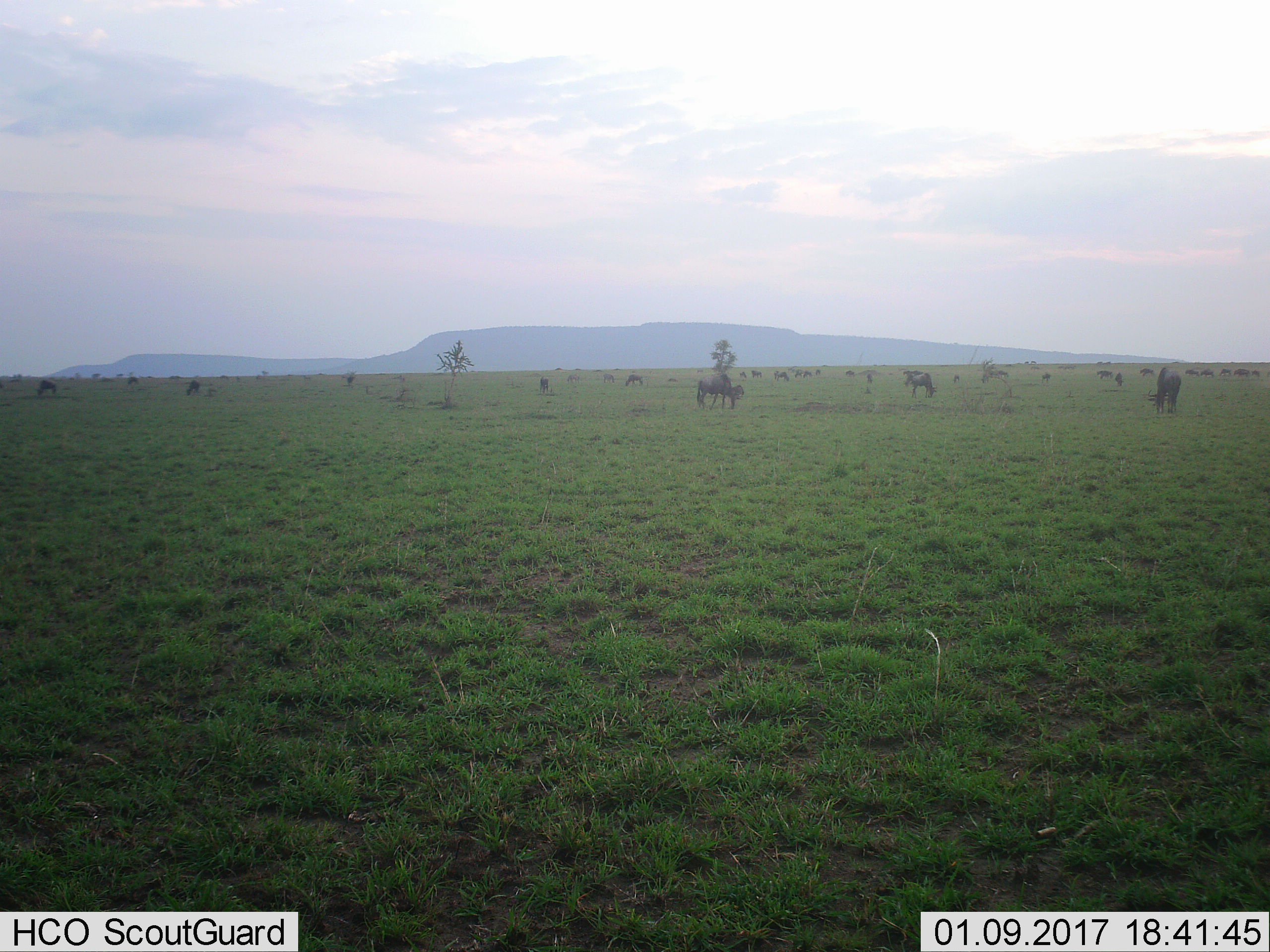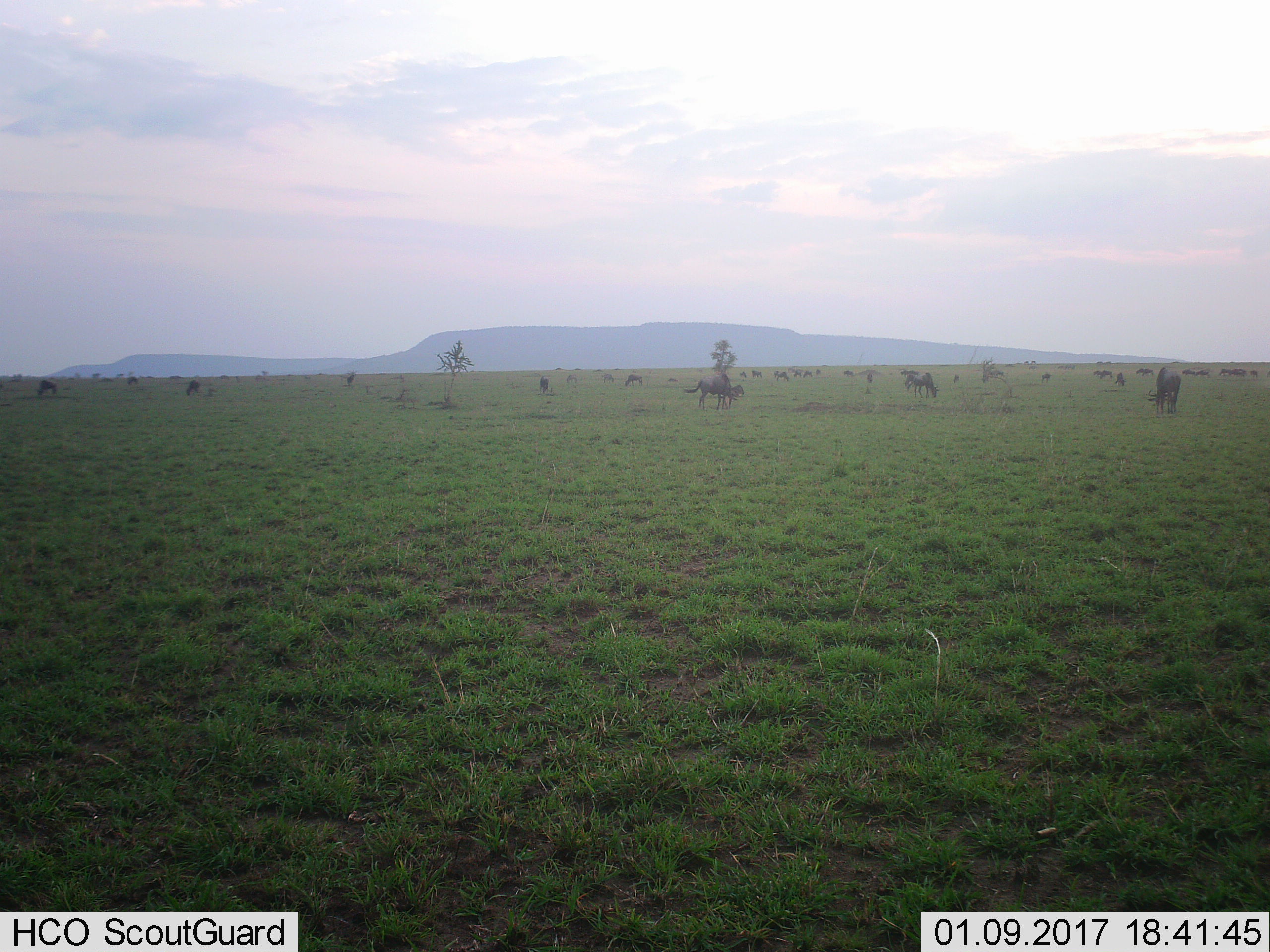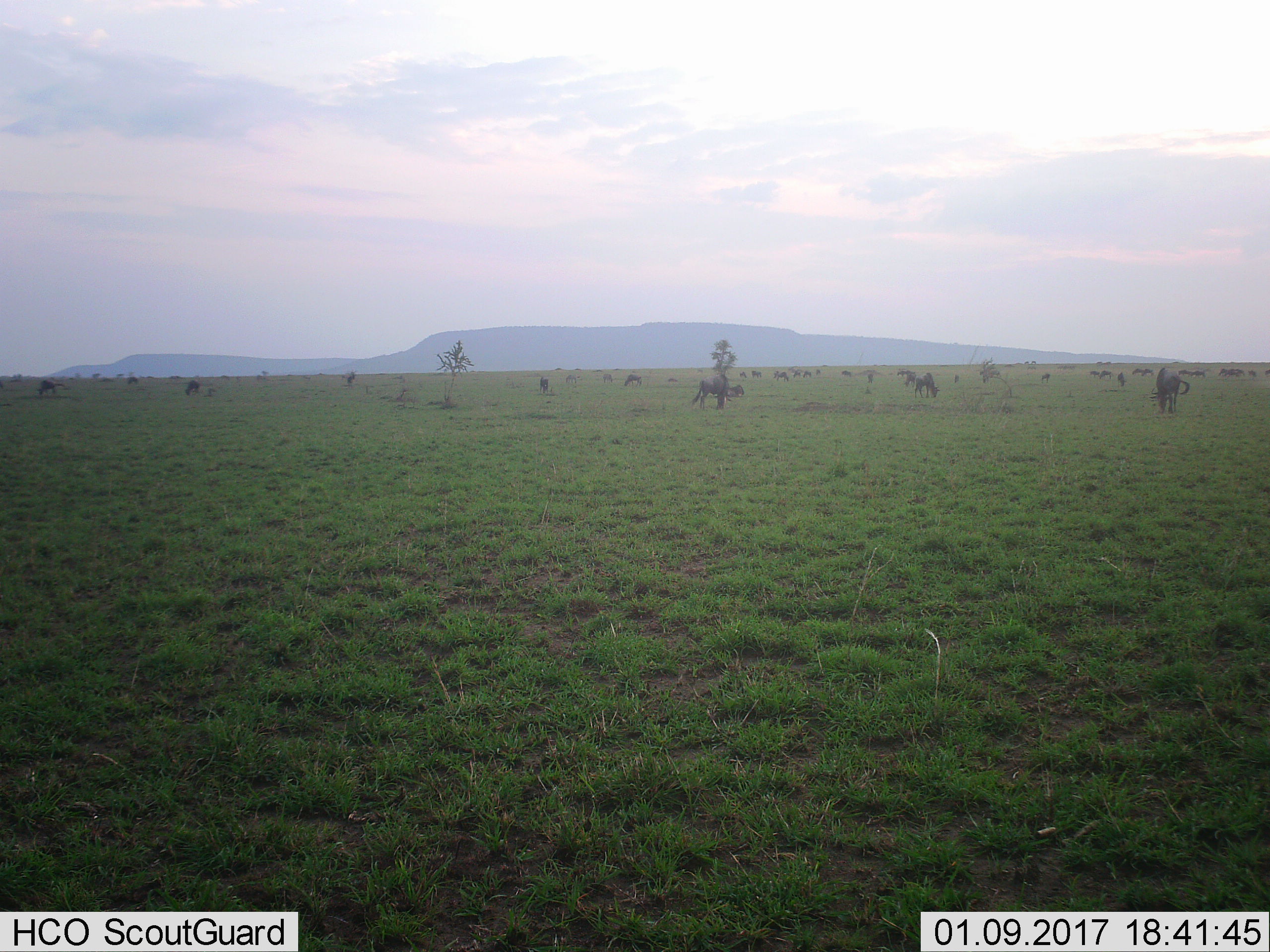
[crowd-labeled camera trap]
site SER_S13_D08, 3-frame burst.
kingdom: Animalia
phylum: Chordata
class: Mammalia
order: Artiodactyla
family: Bovidae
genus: Connochaetes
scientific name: Connochaetes taurinus taurinus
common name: blue wildebeest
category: wildebeestblue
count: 11-50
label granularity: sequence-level